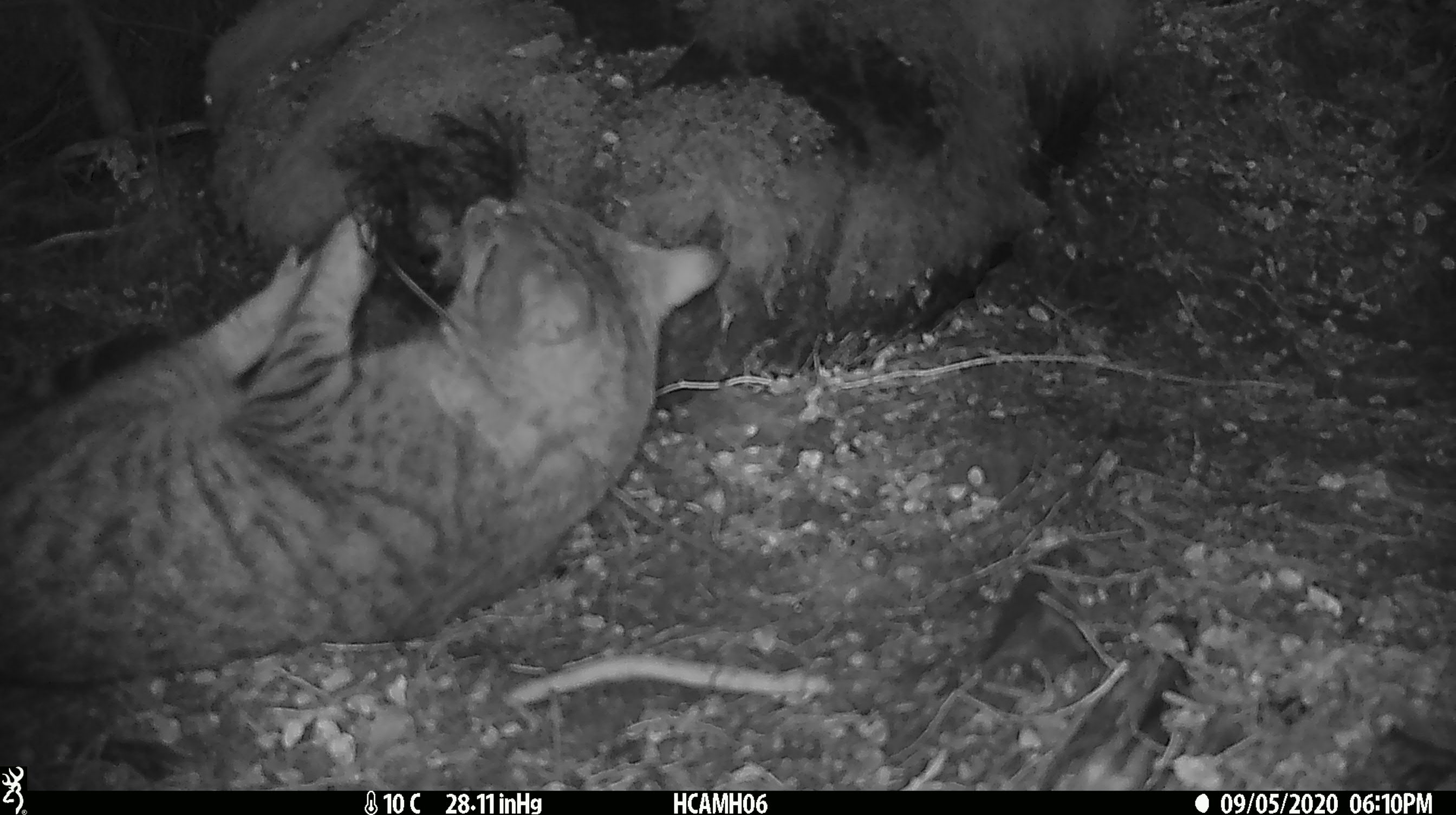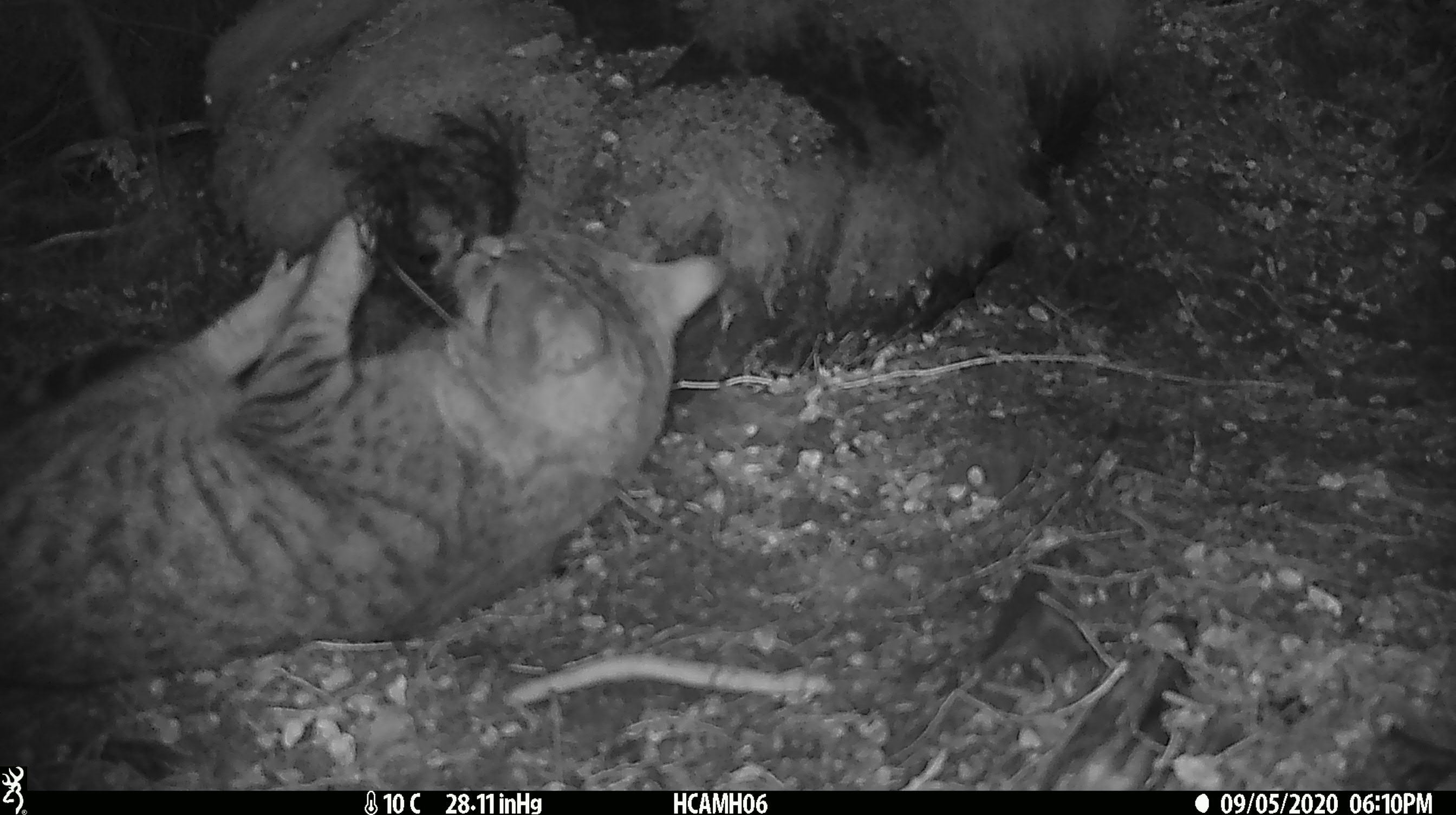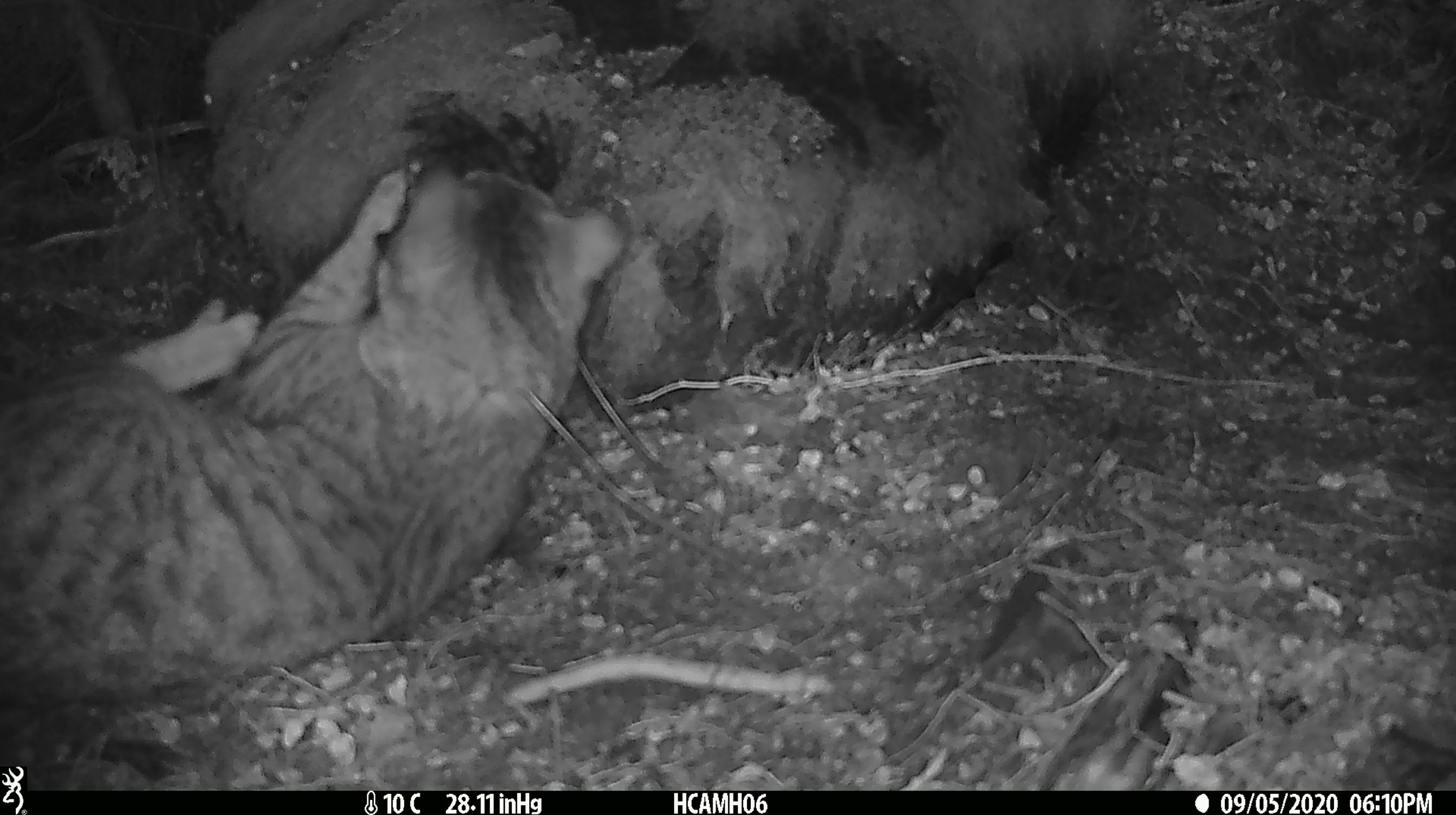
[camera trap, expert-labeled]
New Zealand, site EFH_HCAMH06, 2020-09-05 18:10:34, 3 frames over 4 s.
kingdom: Animalia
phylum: Chordata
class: Mammalia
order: Carnivora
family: Felidae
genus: Felis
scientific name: Felis catus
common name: domestic cat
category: cat